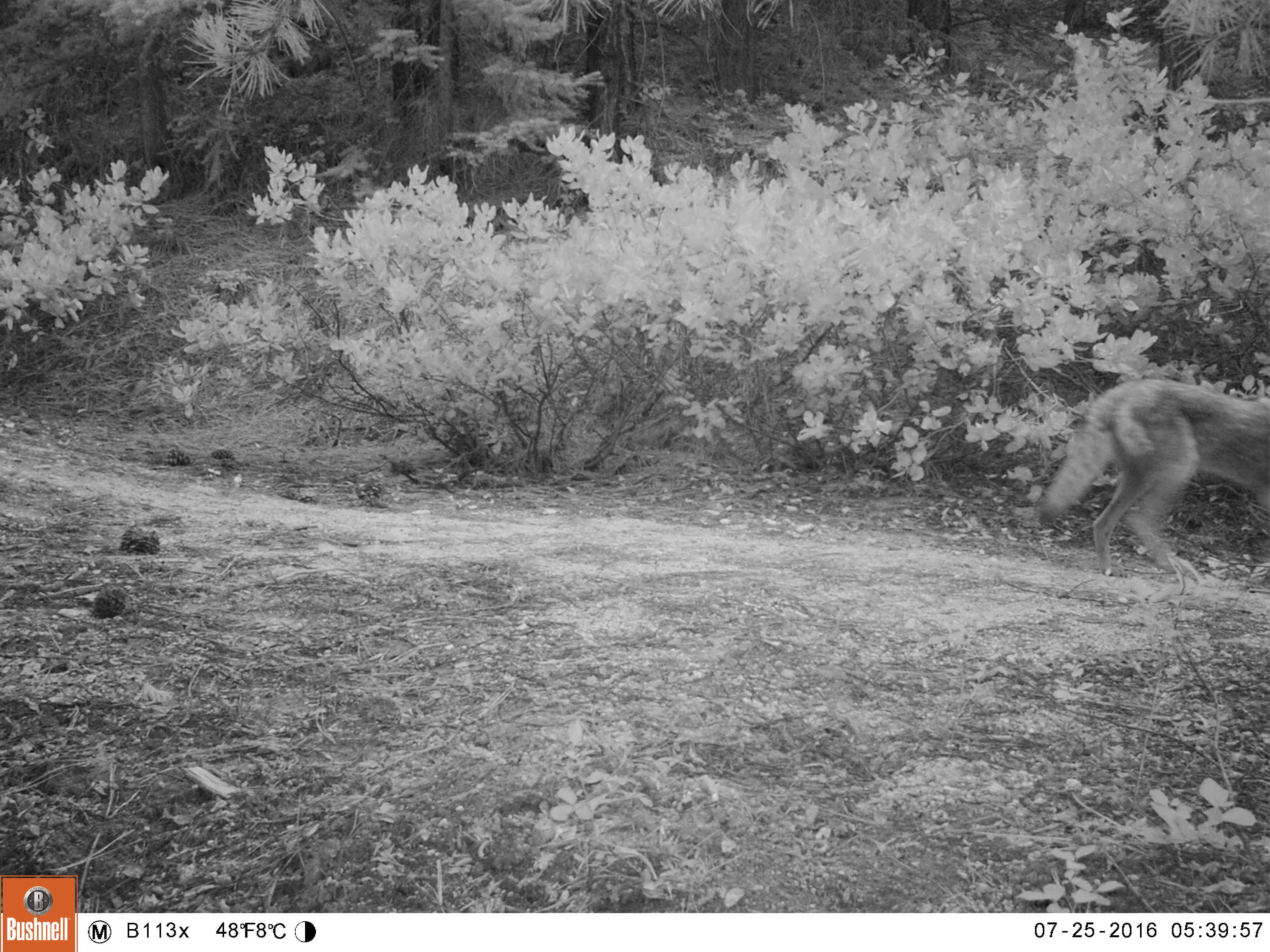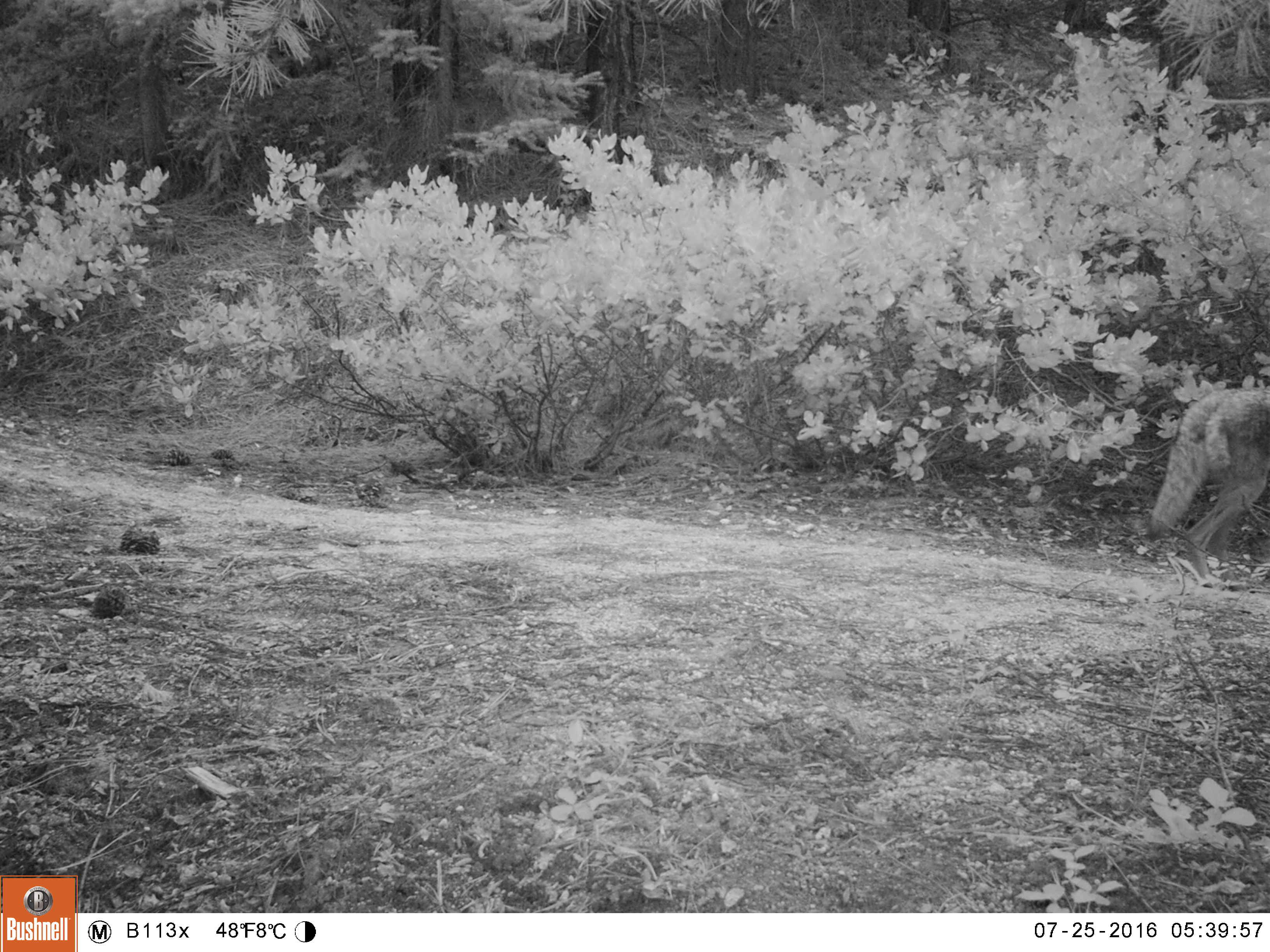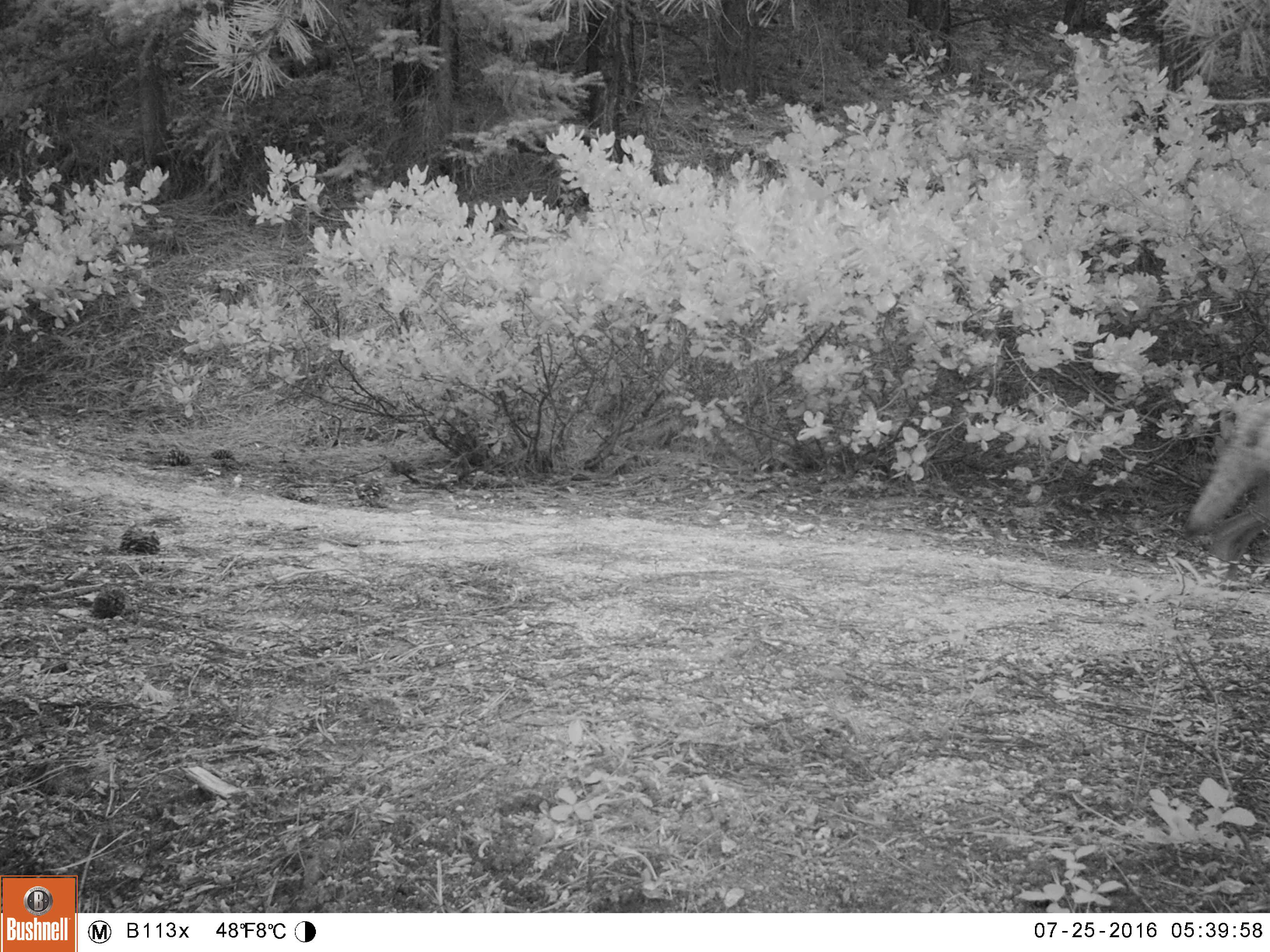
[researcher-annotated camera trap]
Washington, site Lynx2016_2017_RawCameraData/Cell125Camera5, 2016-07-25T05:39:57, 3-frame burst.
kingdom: Animalia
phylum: Chordata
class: Mammalia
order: Carnivora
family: Canidae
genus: Canis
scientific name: Canis latrans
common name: coyote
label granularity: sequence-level